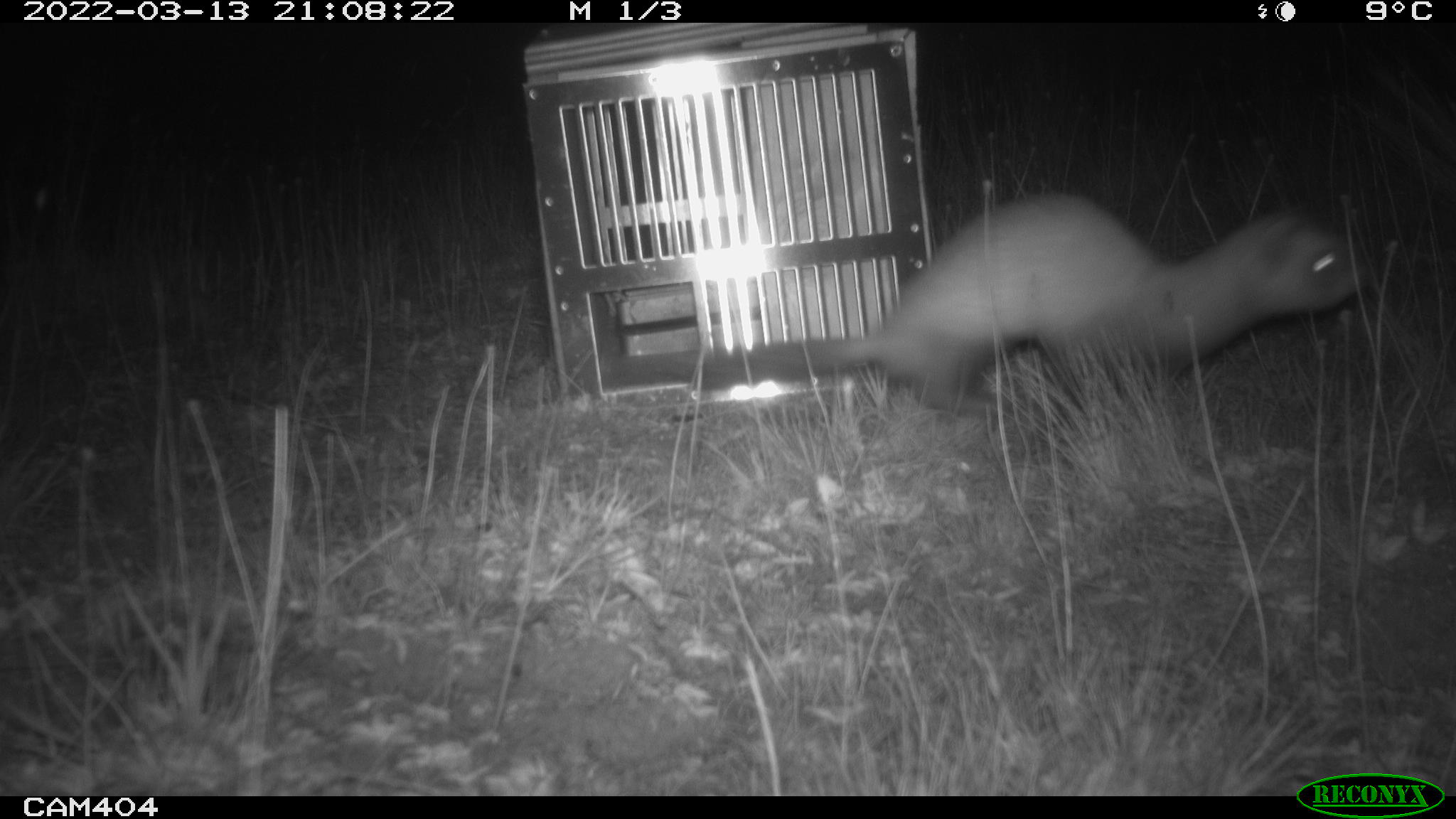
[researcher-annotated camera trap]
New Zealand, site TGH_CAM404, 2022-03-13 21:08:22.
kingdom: Animalia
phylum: Chordata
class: Mammalia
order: Carnivora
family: Mustelidae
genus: Mustela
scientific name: Mustela furo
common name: ferret